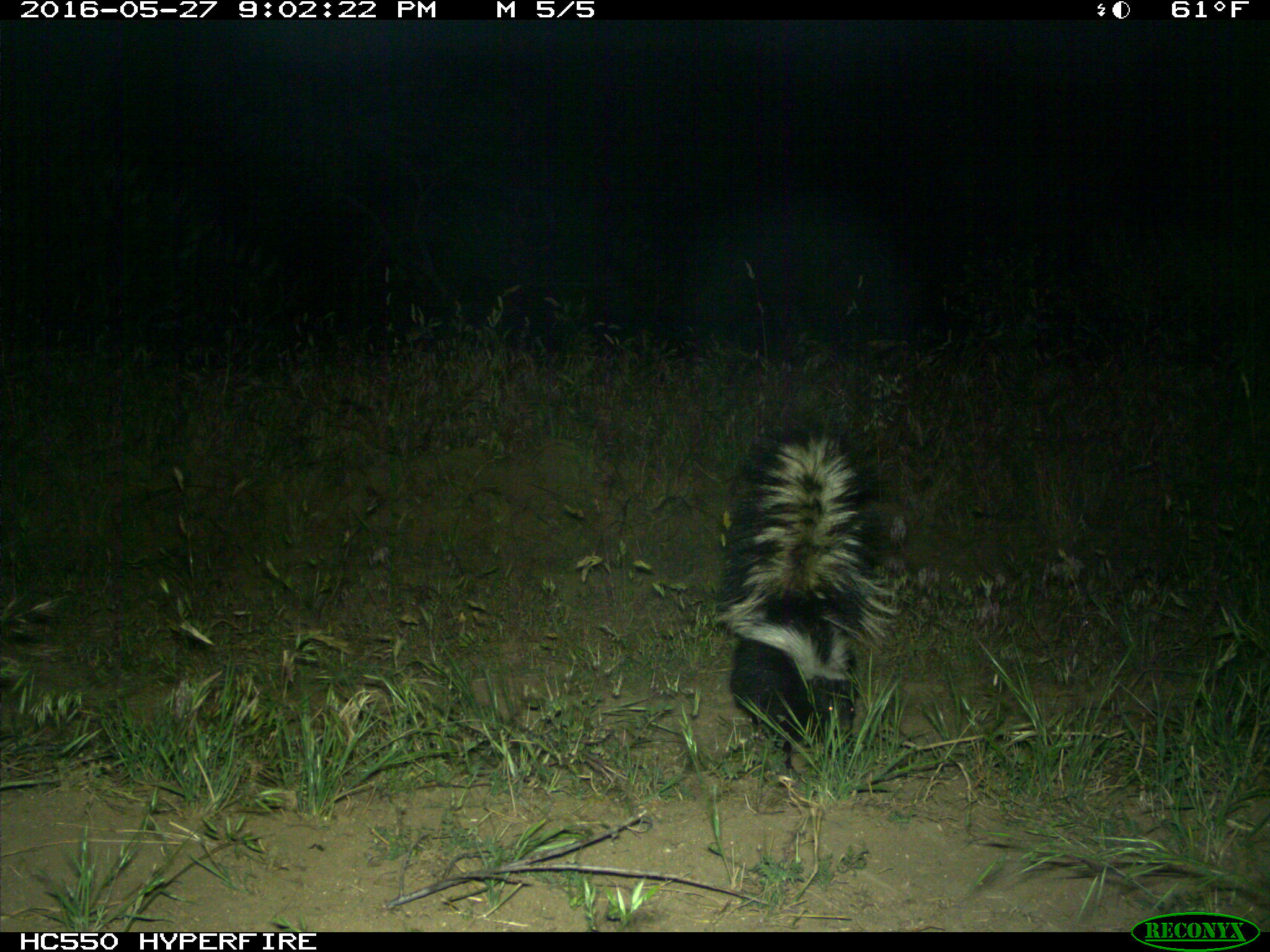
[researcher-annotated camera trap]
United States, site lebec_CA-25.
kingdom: Animalia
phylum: Chordata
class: Mammalia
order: Carnivora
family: Mephitidae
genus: Mephitis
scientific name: Mephitis mephitis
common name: striped skunk